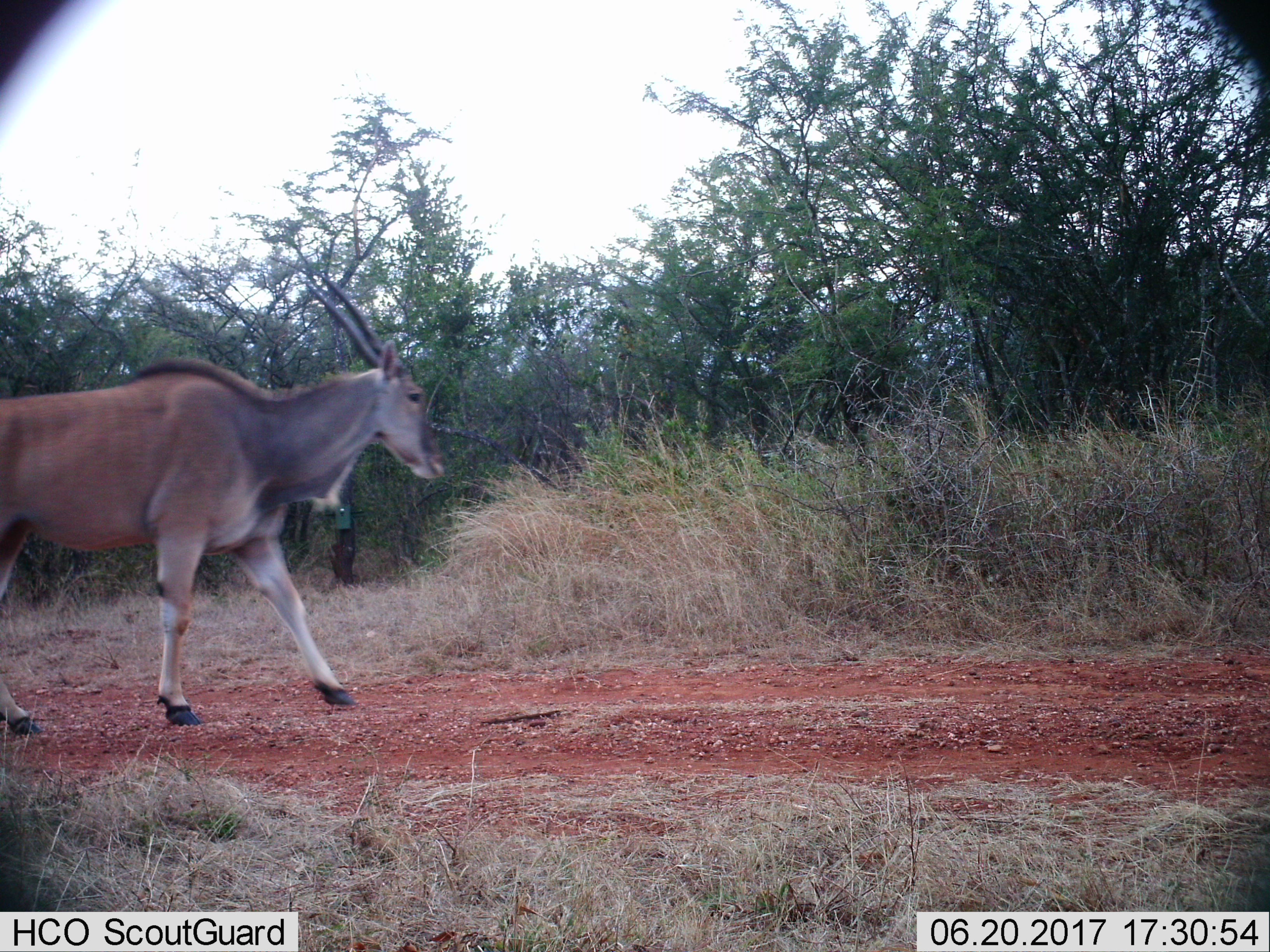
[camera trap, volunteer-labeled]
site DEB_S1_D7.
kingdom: Animalia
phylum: Chordata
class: Mammalia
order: Artiodactyla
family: Bovidae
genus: Tragelaphus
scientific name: Tragelaphus oryx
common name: eland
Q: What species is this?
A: Eland (Tragelaphus oryx).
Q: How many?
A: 1.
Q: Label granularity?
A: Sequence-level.